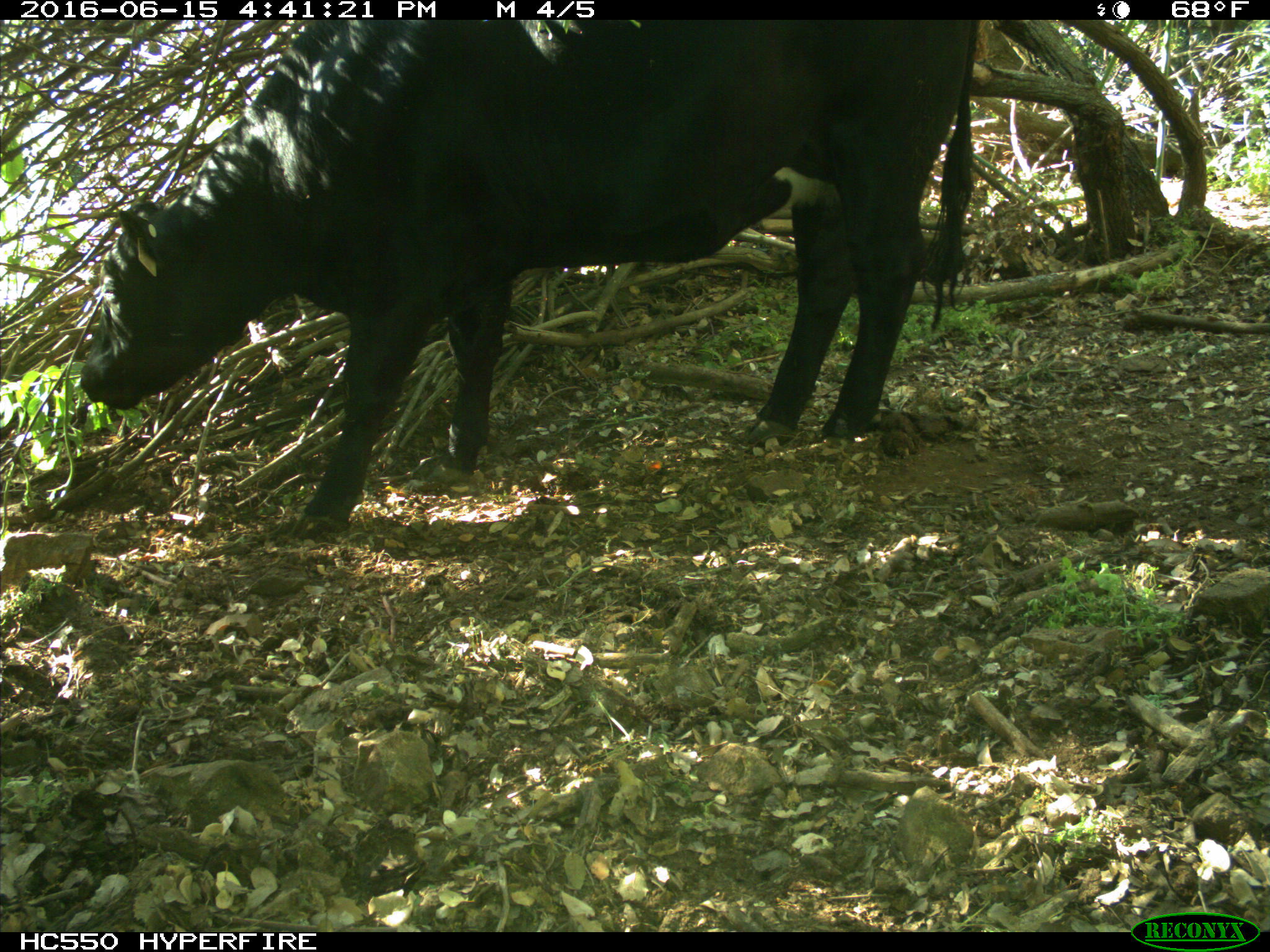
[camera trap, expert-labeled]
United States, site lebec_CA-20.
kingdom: Animalia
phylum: Chordata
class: Mammalia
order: Artiodactyla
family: Bovidae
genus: Bos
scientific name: Bos taurus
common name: domestic cow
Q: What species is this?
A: Bos taurus (domestic cow).